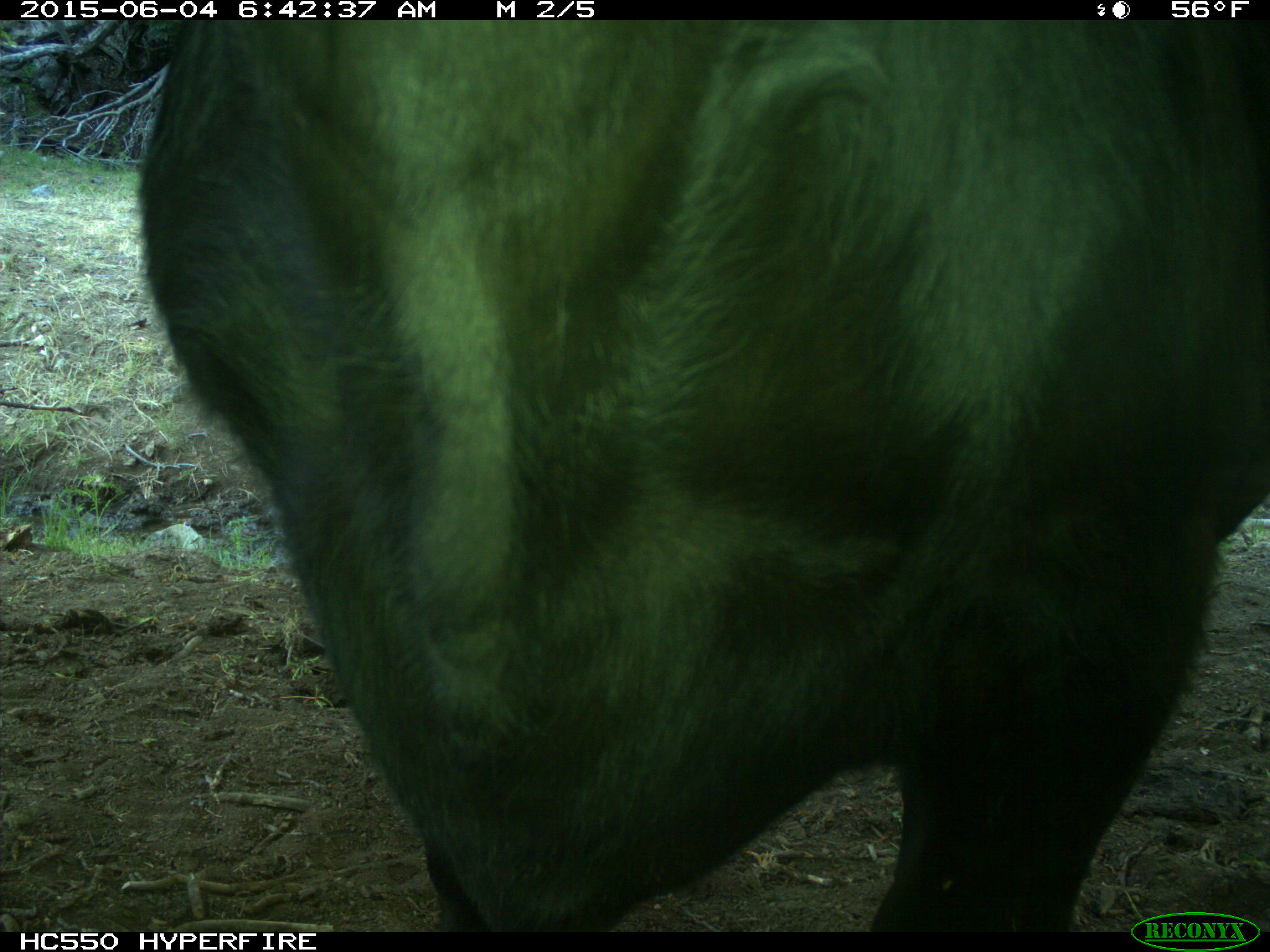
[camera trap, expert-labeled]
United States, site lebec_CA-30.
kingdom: Animalia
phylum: Chordata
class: Mammalia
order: Artiodactyla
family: Bovidae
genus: Bos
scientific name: Bos taurus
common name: domestic cow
Bos taurus (domestic cow).